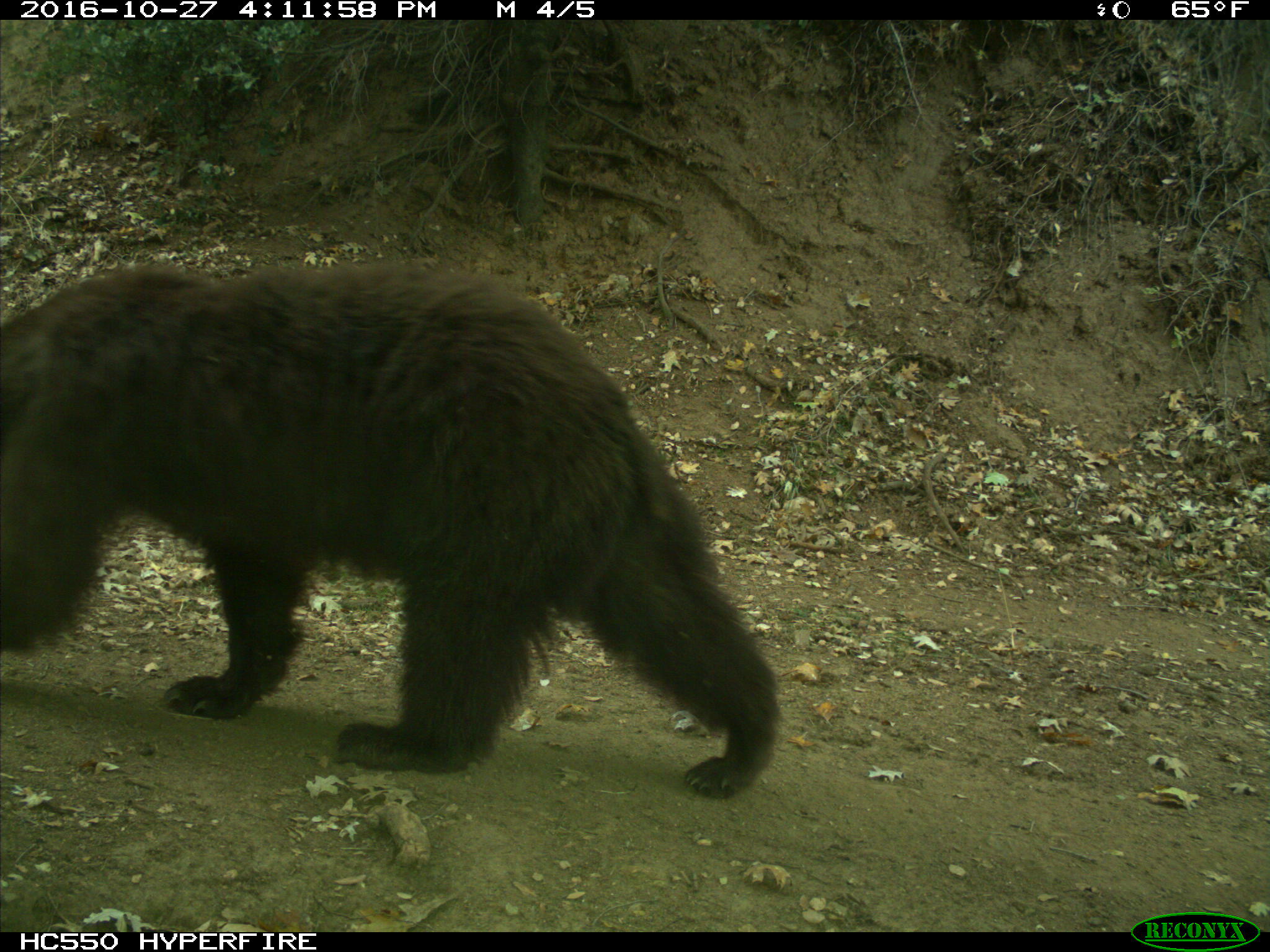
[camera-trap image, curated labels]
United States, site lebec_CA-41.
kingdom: Animalia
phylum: Chordata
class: Mammalia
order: Carnivora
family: Ursidae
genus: Ursus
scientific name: Ursus americanus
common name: american black bear